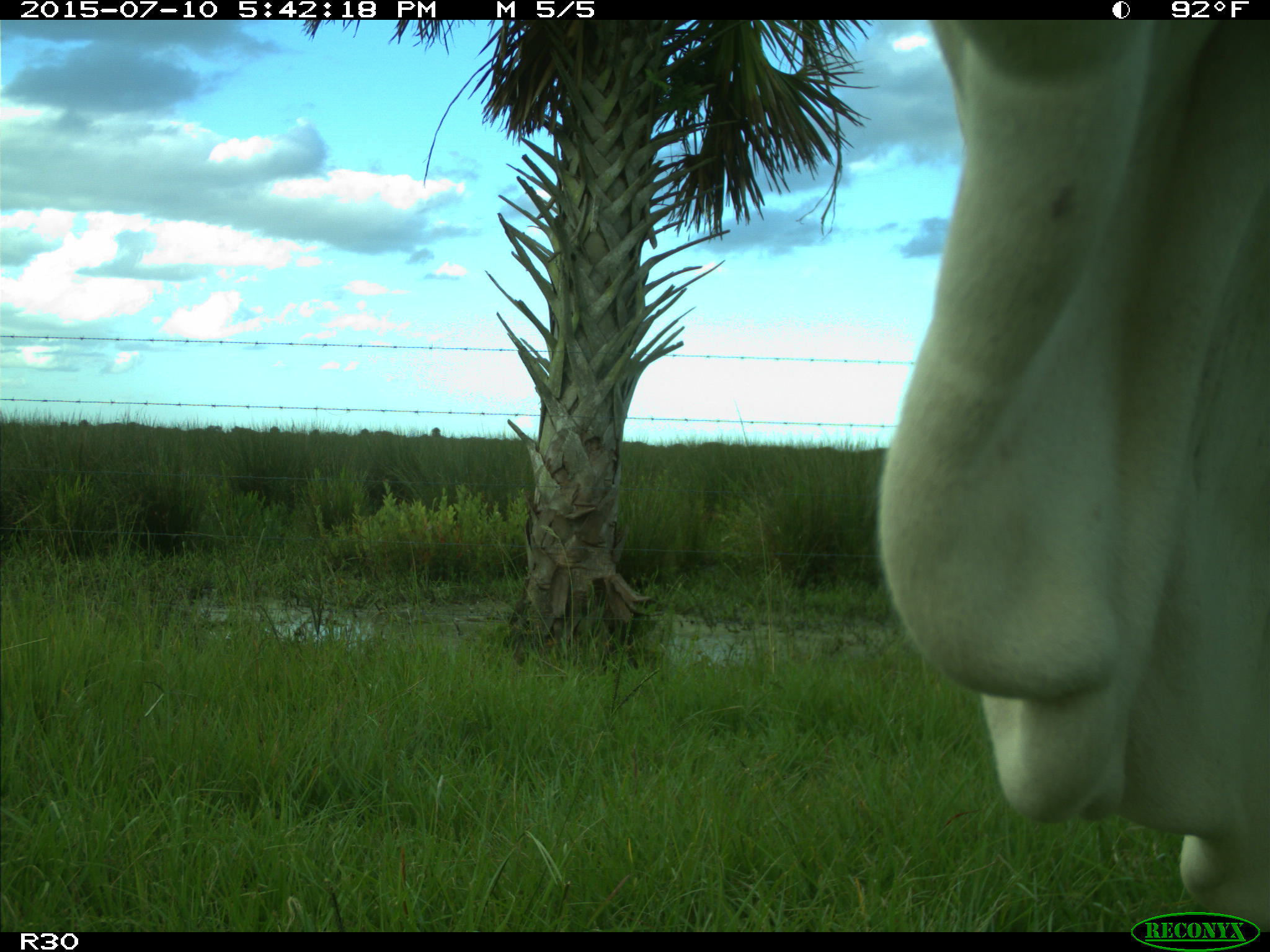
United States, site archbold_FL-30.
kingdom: Animalia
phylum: Chordata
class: Mammalia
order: Artiodactyla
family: Bovidae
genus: Bos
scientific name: Bos taurus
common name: domestic cow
Bos taurus (domestic cow).